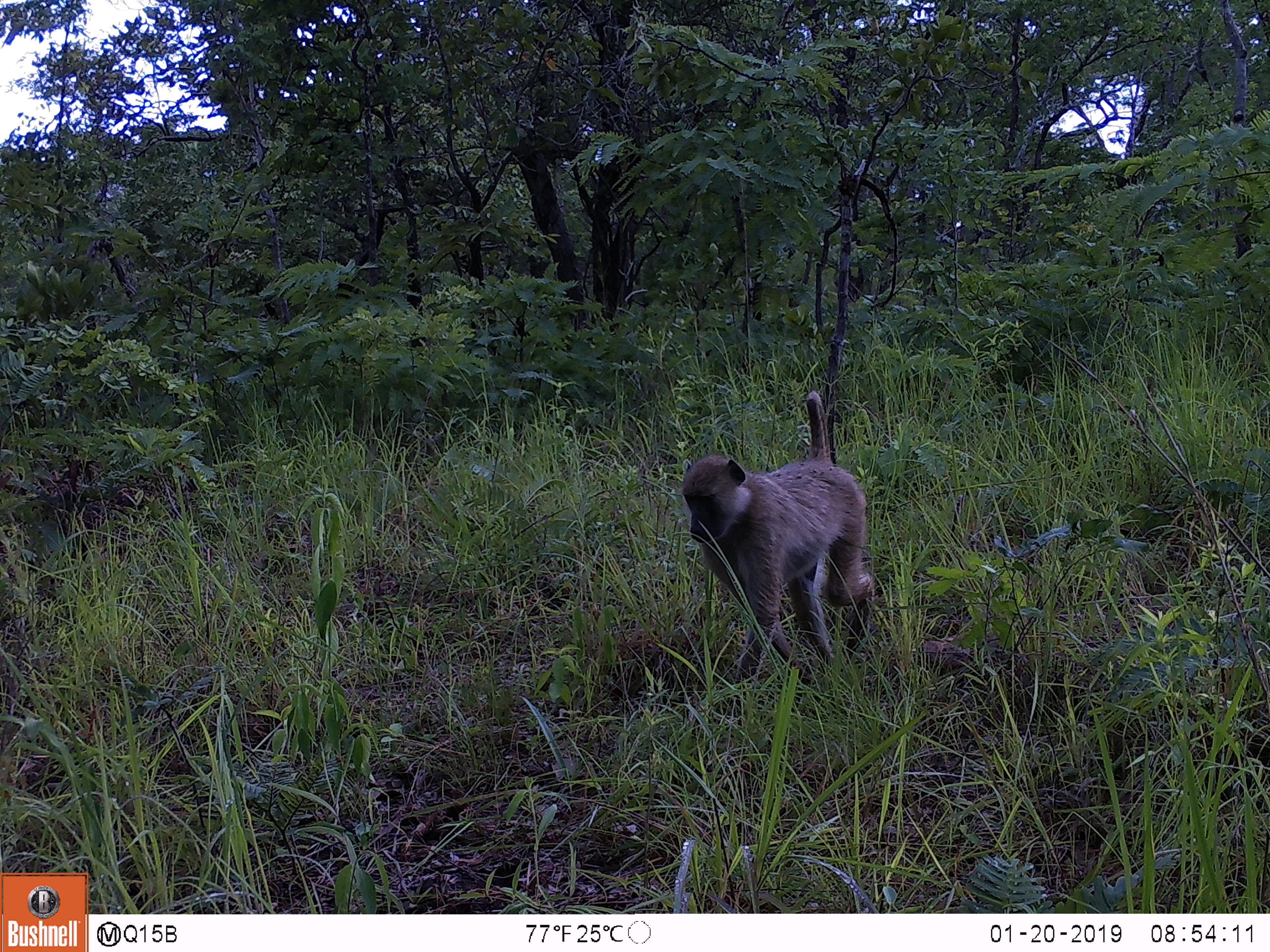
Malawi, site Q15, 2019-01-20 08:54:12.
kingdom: Animalia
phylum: Chordata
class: Mammalia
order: Primates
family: Cercopithecidae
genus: Papio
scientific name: Papio cynocephalus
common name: yellow baboon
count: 1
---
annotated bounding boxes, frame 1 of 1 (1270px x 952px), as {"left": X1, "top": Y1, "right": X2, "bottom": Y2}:
yellow baboon: {"left": 669, "top": 373, "right": 897, "bottom": 703}